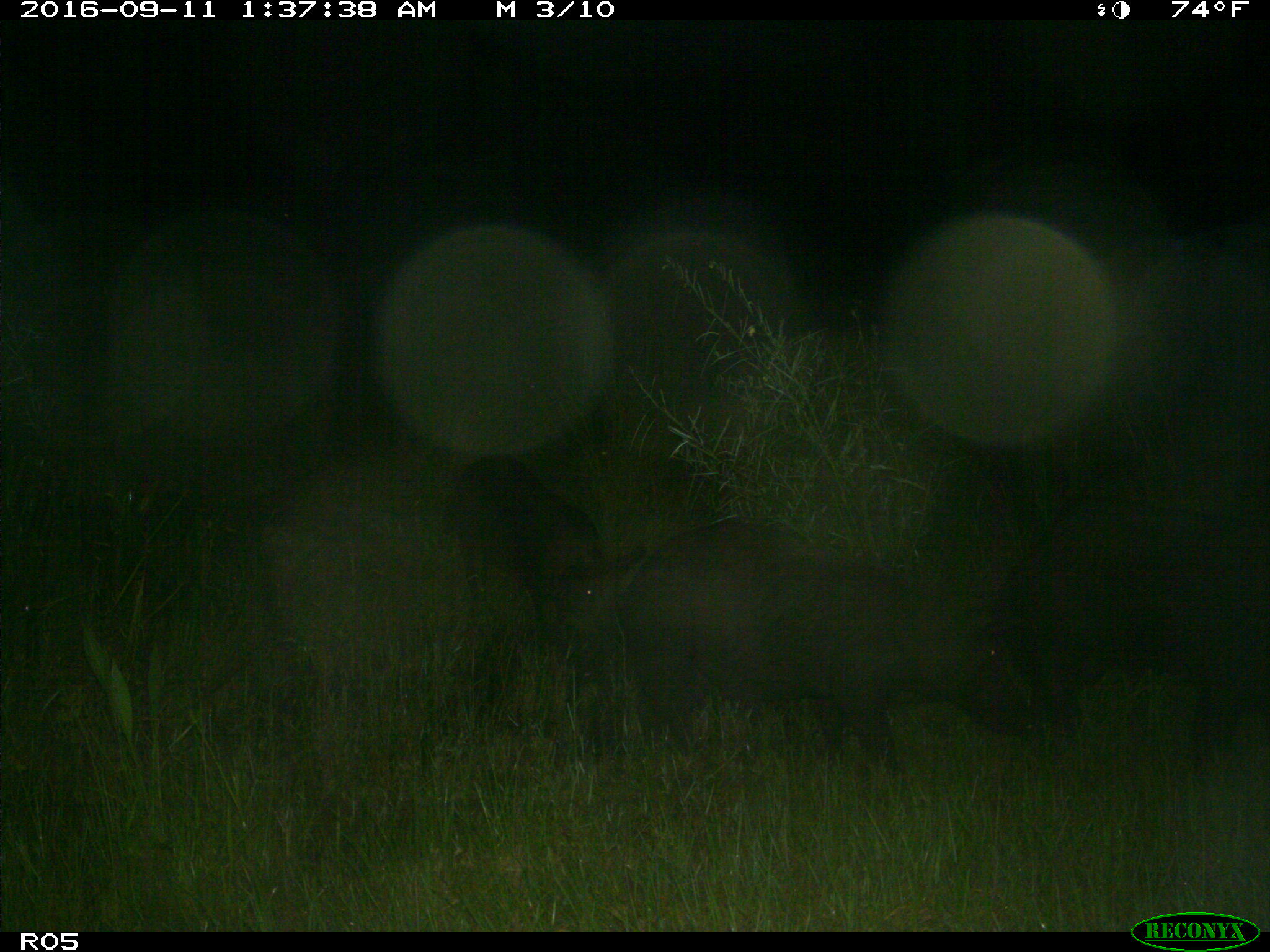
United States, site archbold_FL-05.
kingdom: Animalia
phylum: Chordata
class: Mammalia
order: Artiodactyla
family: Suidae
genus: Sus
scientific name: Sus scrofa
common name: wild boar